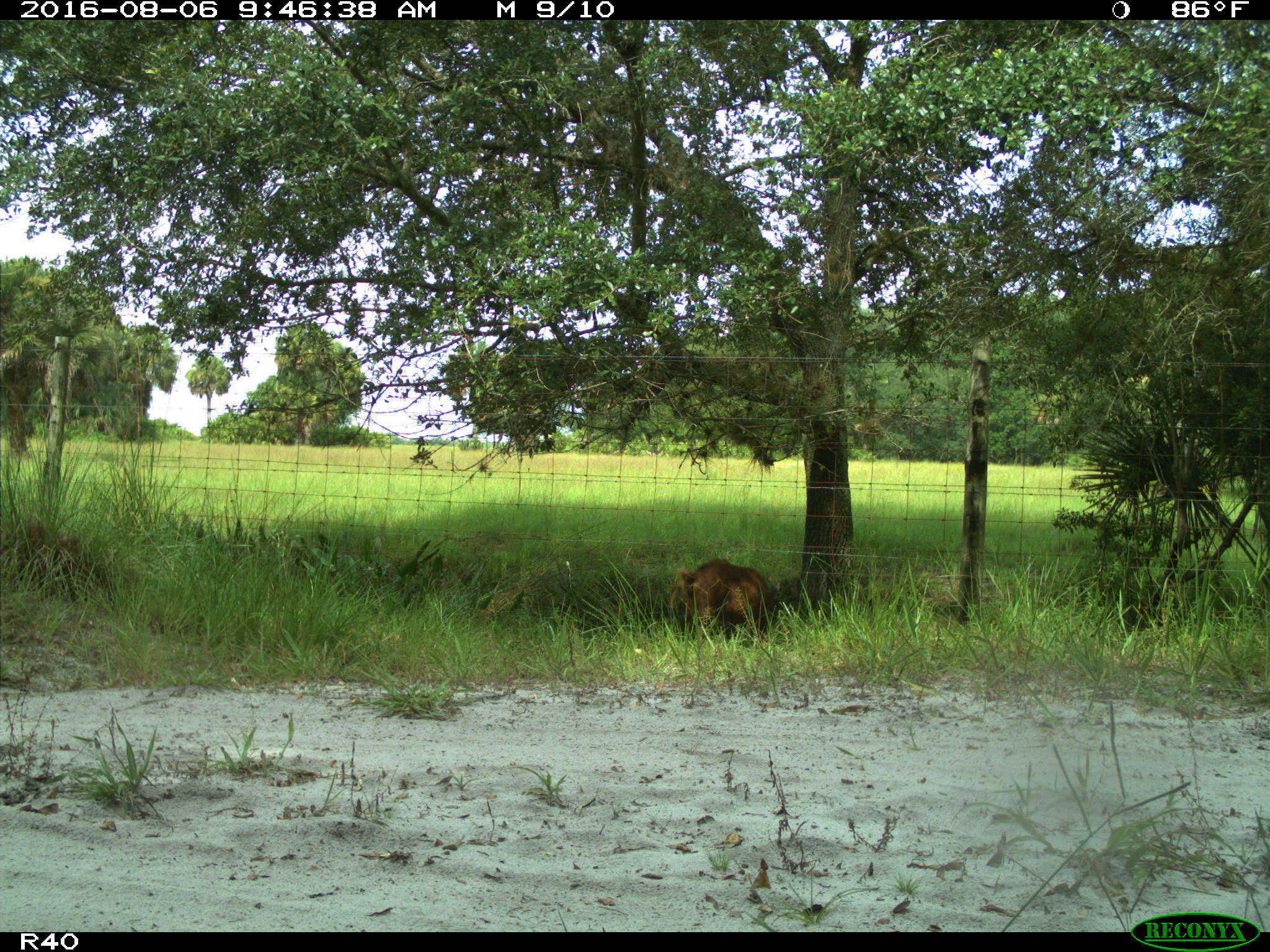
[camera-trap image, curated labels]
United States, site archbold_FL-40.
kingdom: Animalia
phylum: Chordata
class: Mammalia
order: Artiodactyla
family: Suidae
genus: Sus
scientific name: Sus scrofa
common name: wild boar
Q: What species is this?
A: Sus scrofa (wild boar).